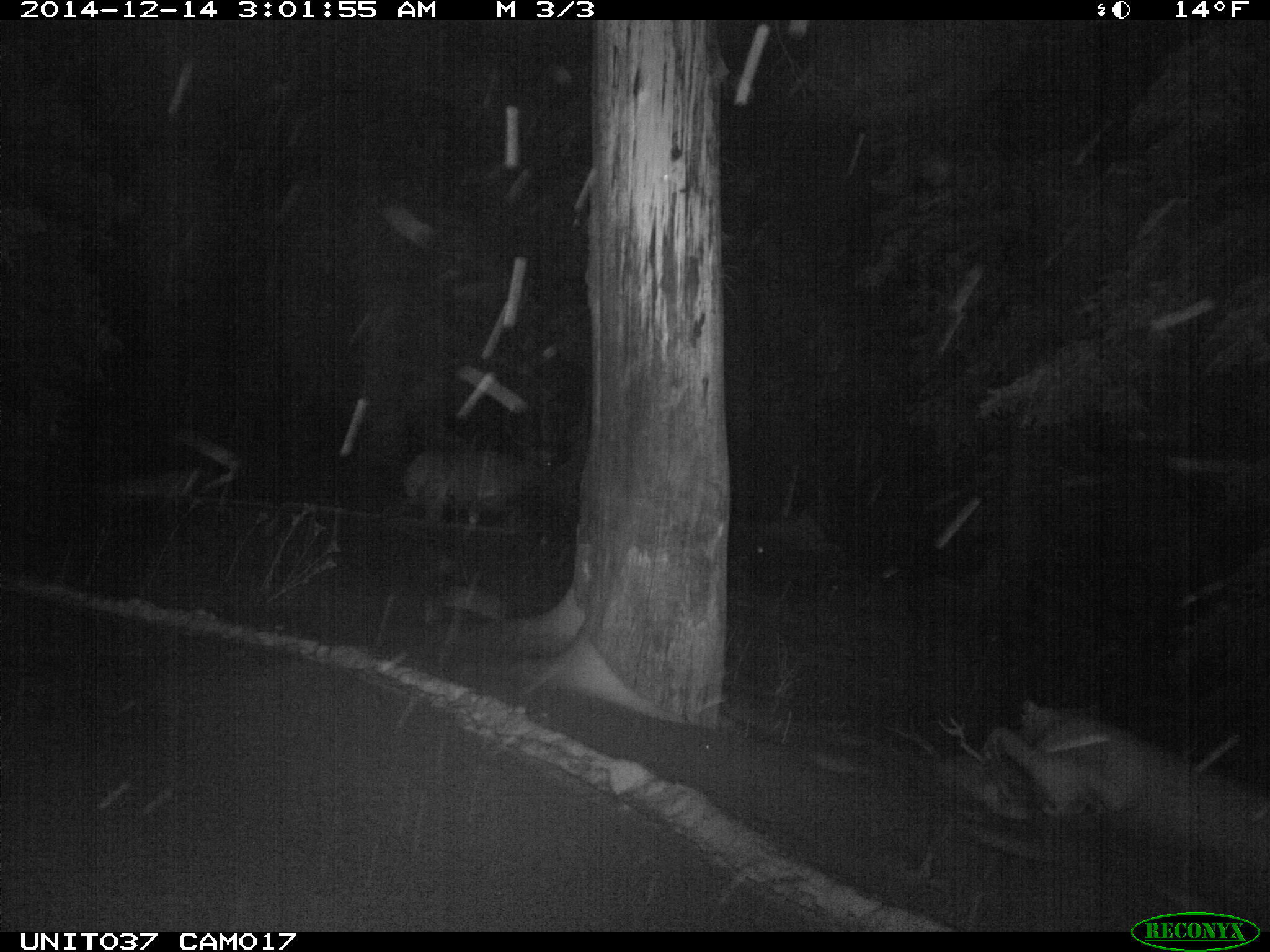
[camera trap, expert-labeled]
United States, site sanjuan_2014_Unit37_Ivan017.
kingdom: Animalia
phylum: Chordata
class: Mammalia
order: Artiodactyla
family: Cervidae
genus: Cervus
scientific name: Cervus elaphus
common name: red deer